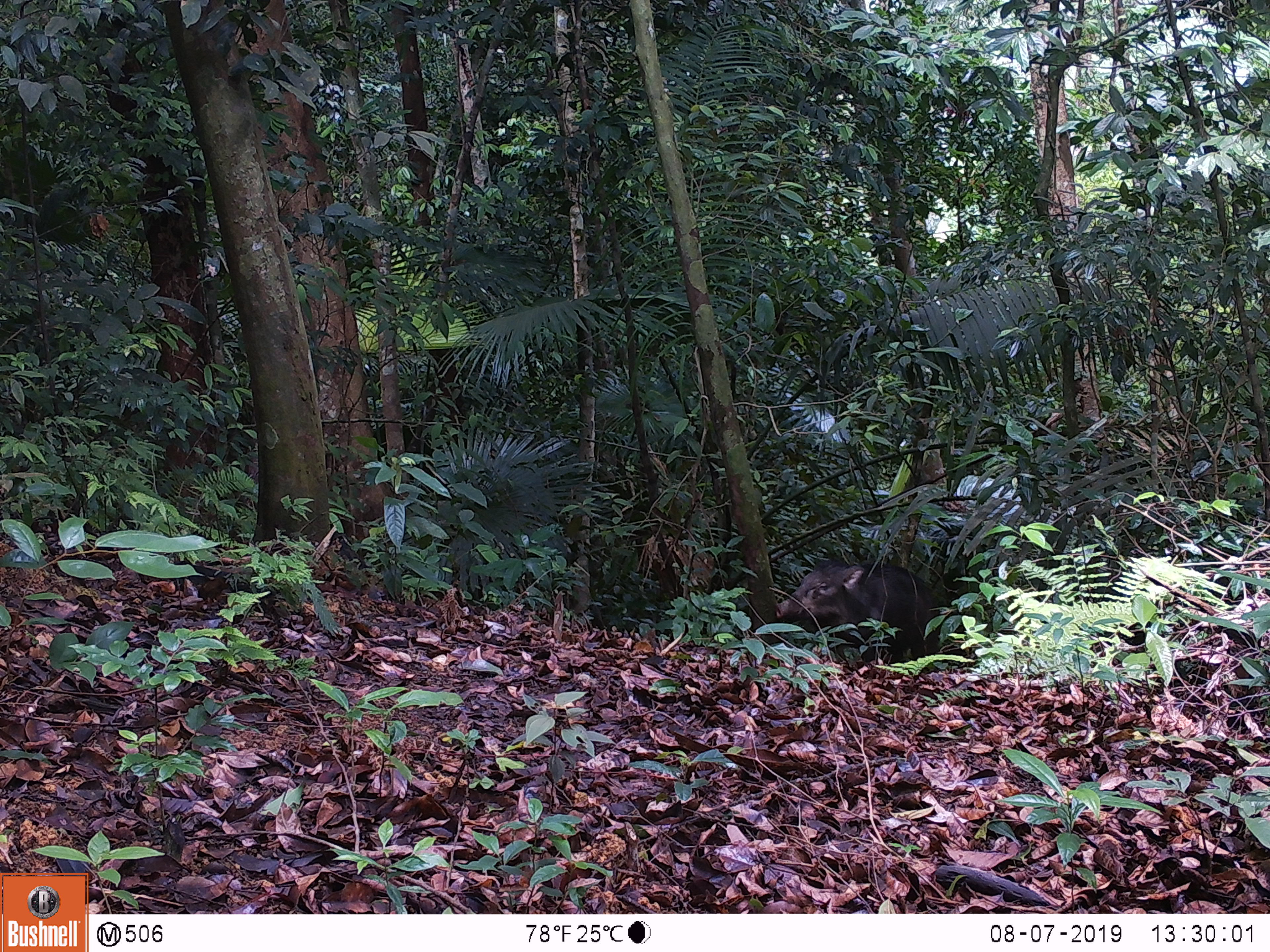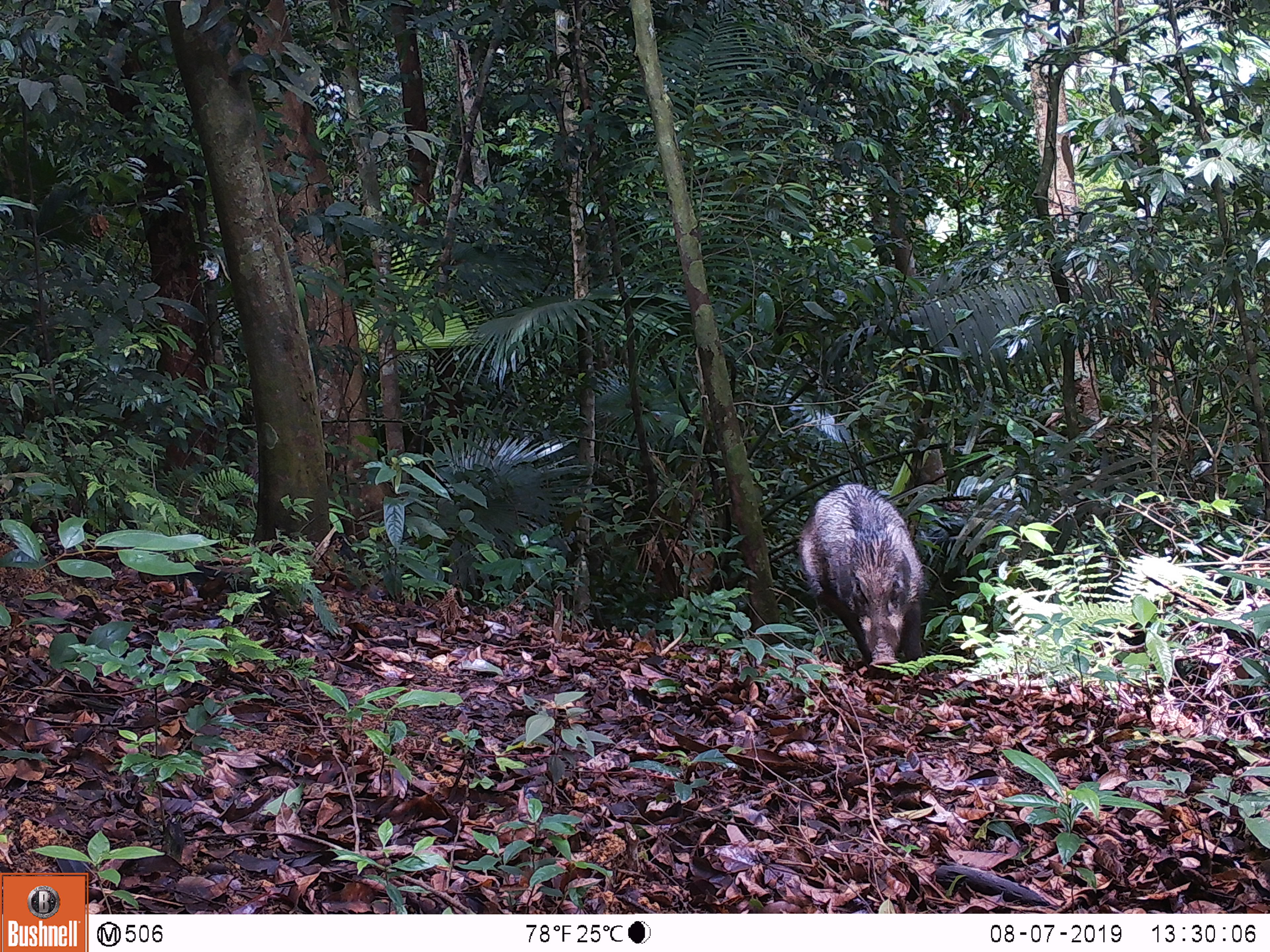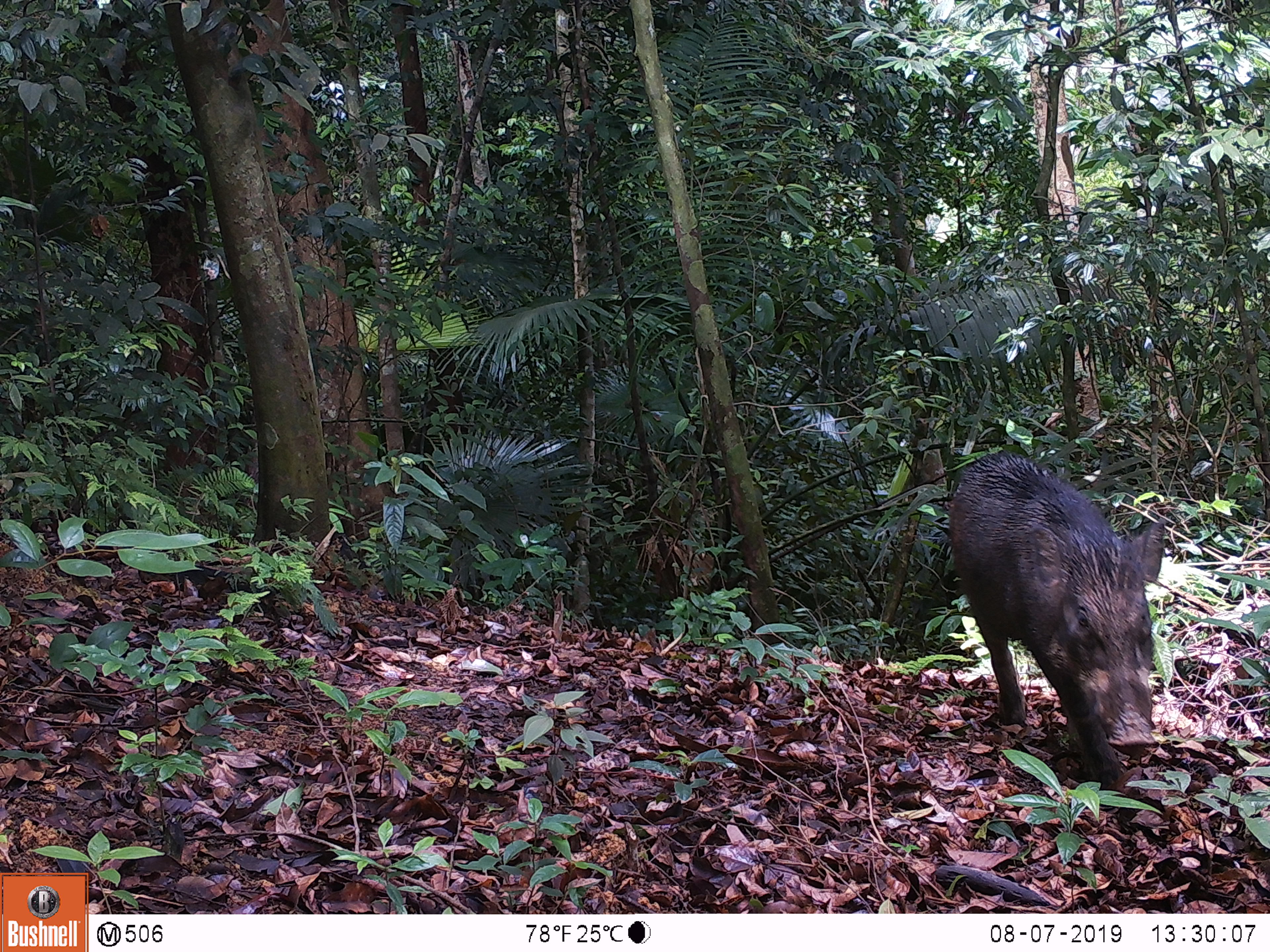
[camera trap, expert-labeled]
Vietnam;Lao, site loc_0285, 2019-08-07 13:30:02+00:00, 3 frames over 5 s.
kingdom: Animalia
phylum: Chordata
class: Mammalia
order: Artiodactyla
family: Suidae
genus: Sus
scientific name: Sus scrofa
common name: eurasian wild pig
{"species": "eurasian wild pig (Sus scrofa)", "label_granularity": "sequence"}